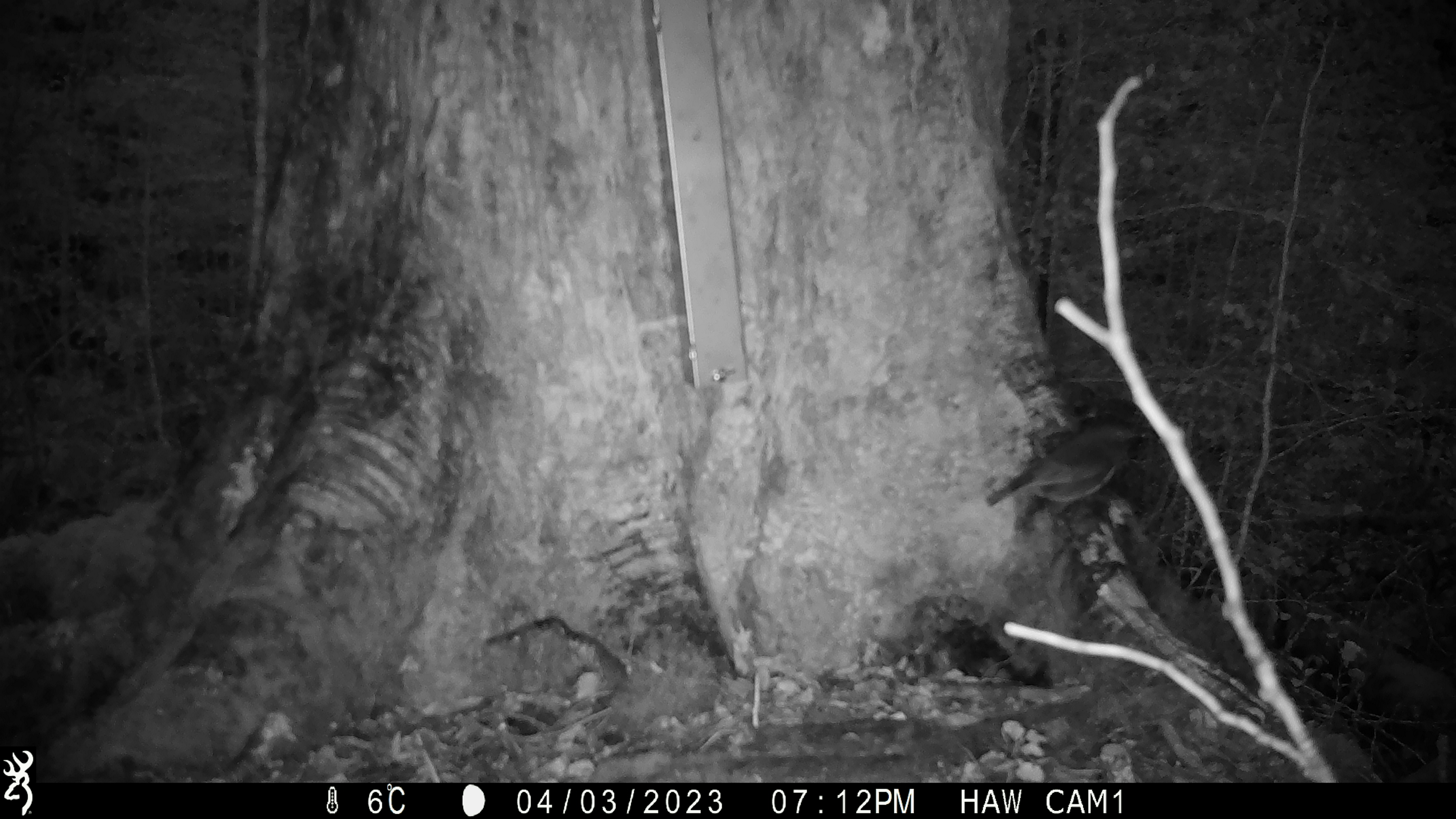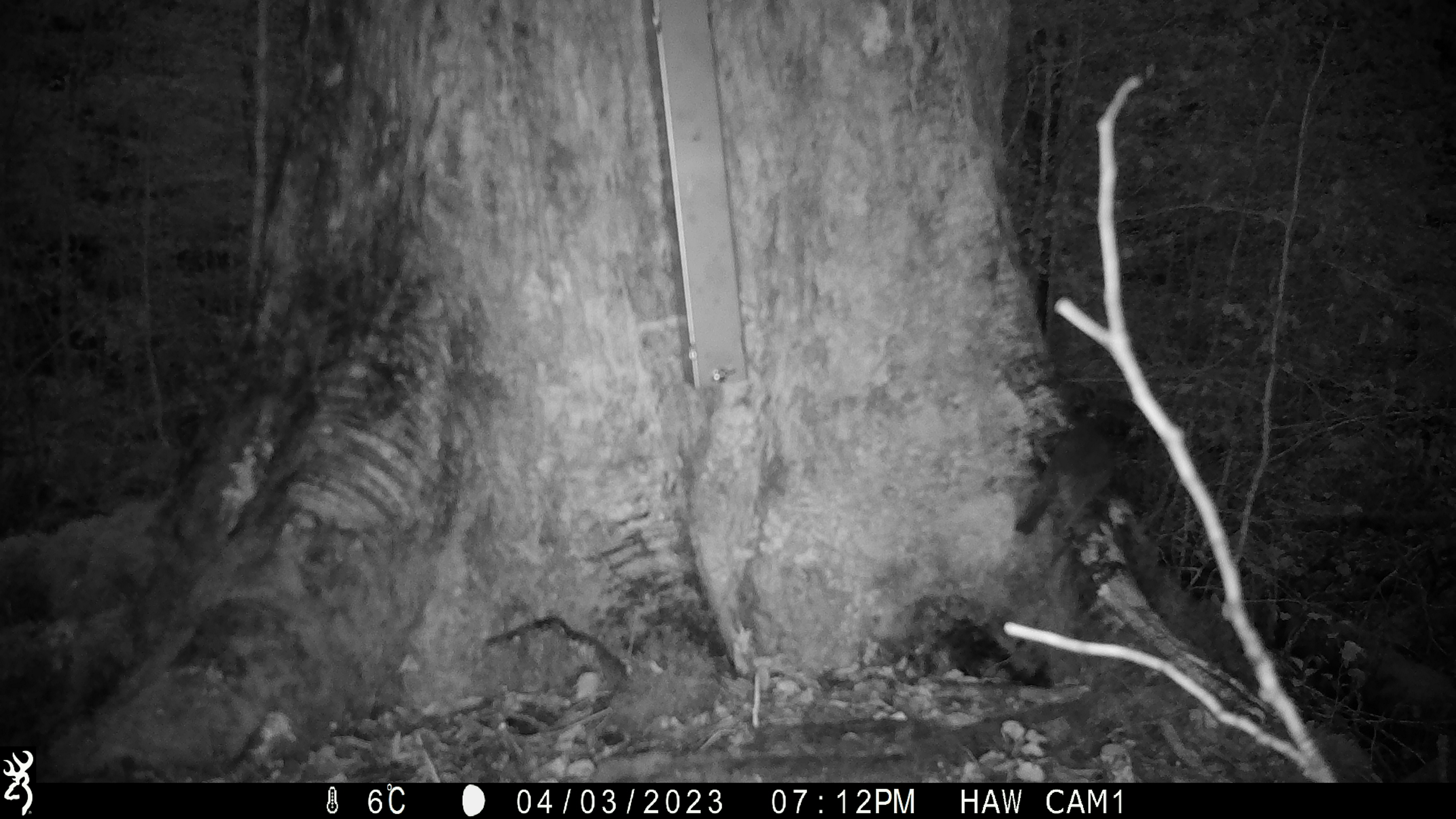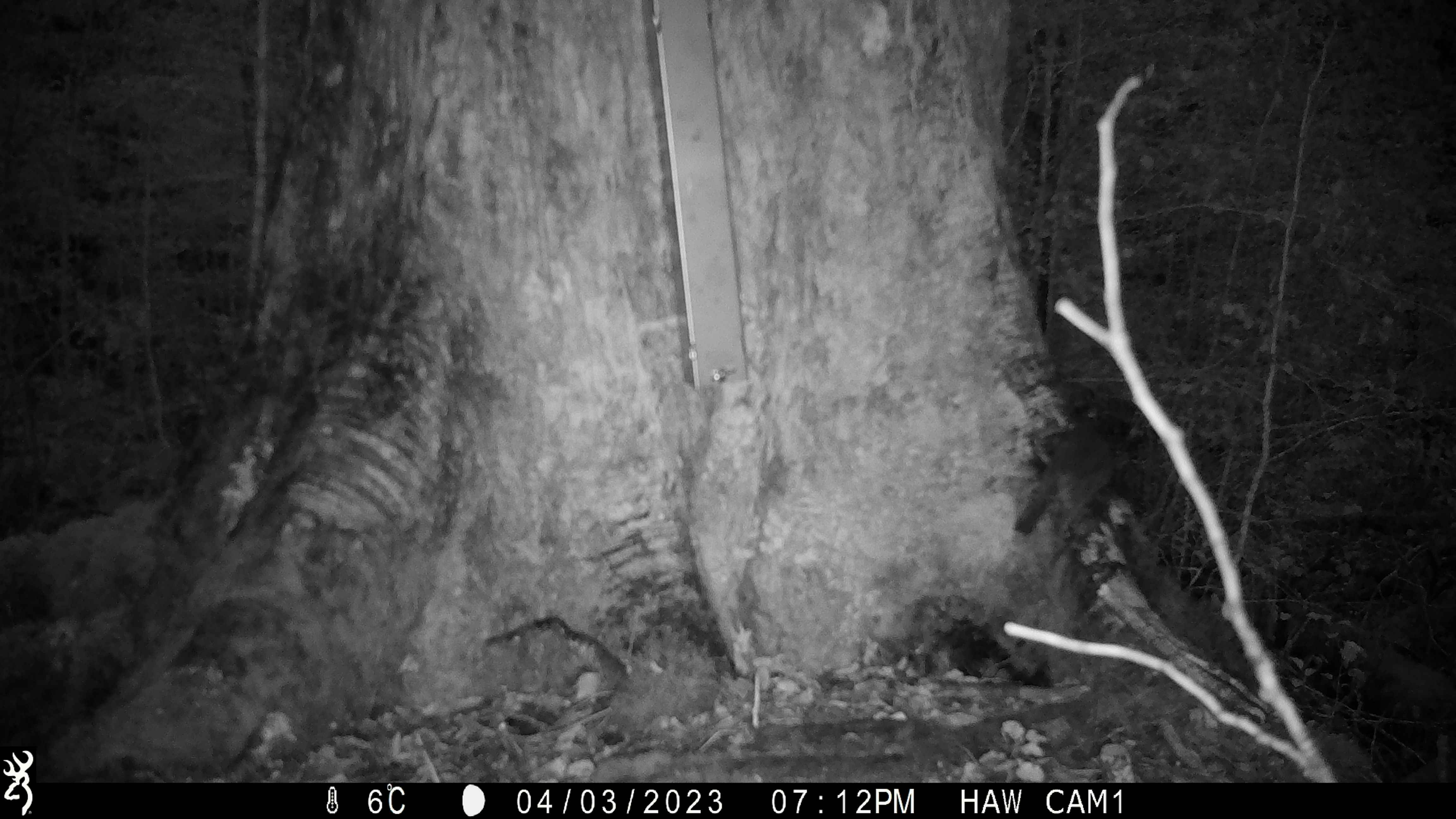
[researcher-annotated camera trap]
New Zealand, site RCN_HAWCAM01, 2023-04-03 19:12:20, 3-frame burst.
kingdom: Animalia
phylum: Chordata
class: Aves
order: Passeriformes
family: Petroicidae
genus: Petroica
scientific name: Petroica australis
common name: new zealand robin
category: robin